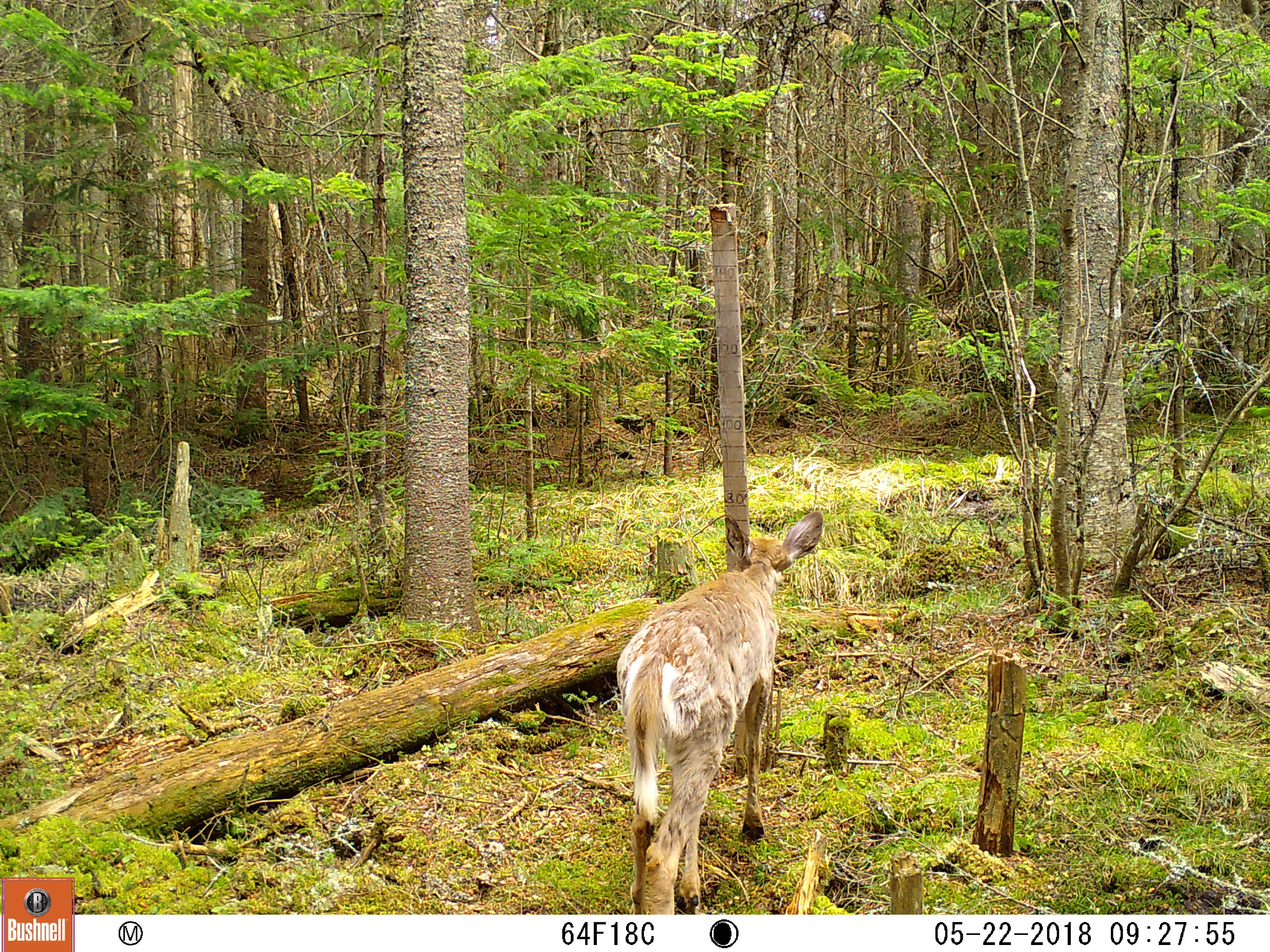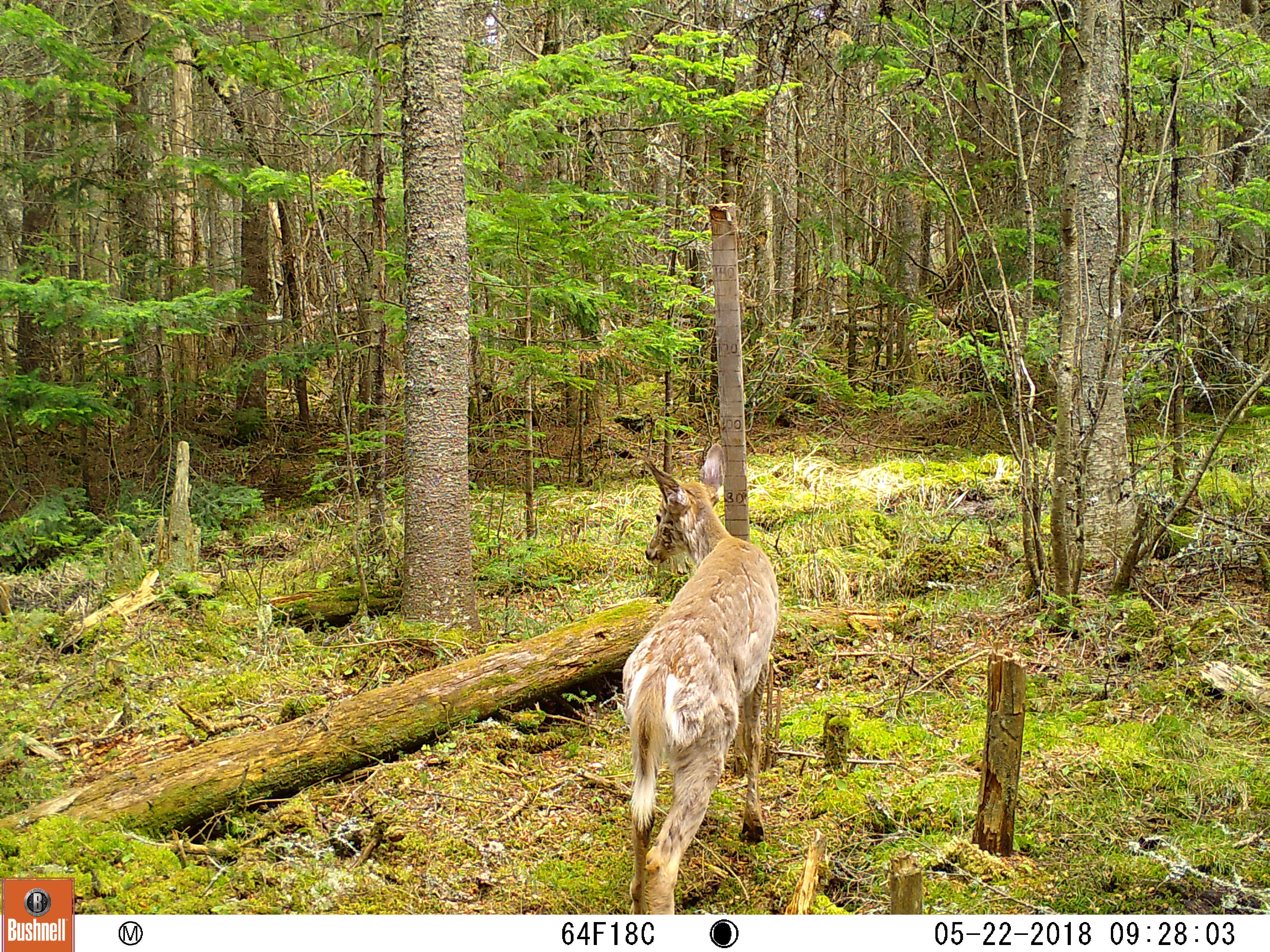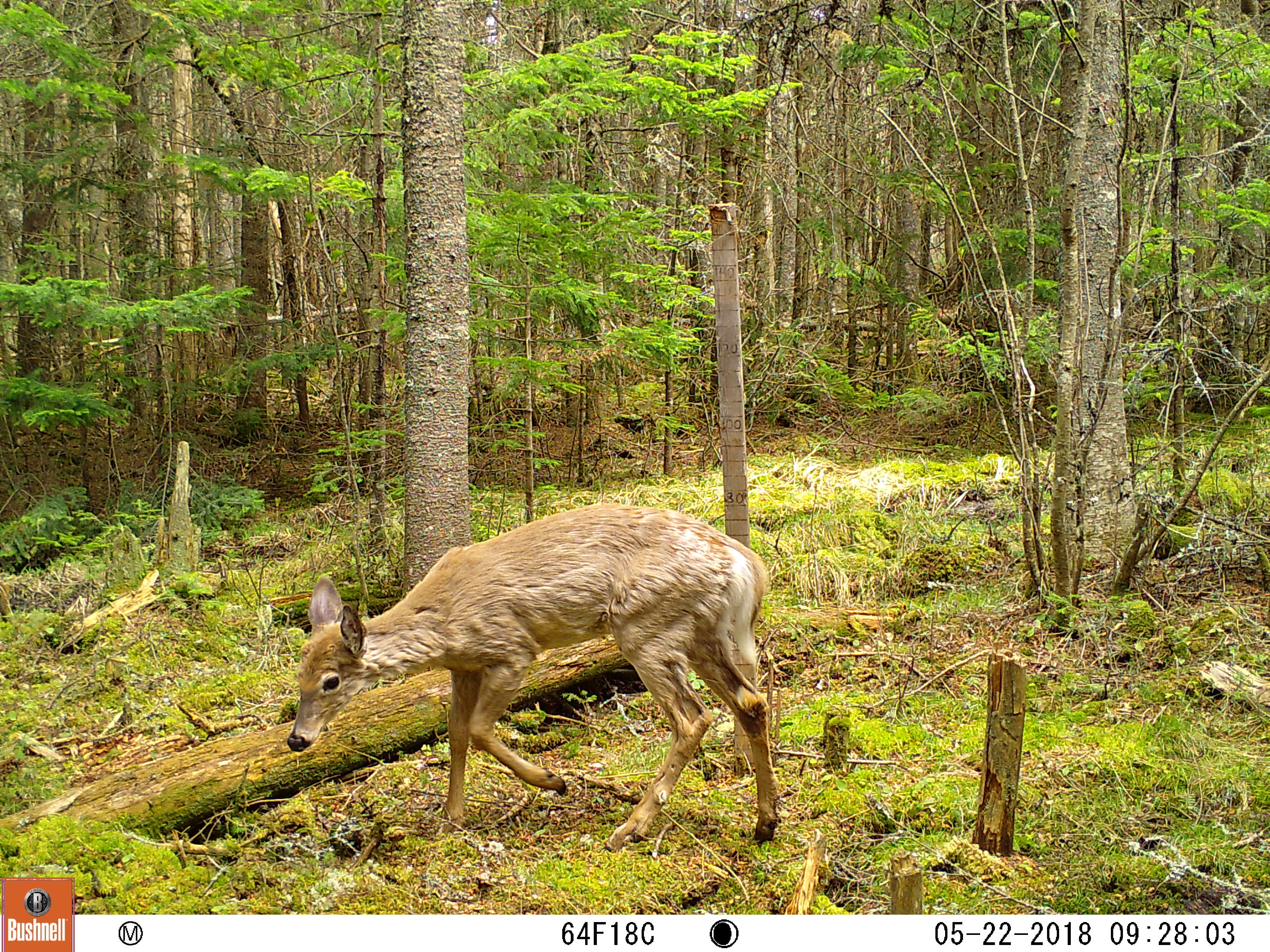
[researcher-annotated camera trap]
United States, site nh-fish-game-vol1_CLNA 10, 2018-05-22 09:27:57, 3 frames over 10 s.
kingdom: Animalia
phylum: Chordata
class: Mammalia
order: Artiodactyla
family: Cervidae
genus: Odocoileus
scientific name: Odocoileus virginianus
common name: white-tailed deer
White-tailed deer (Odocoileus virginianus).